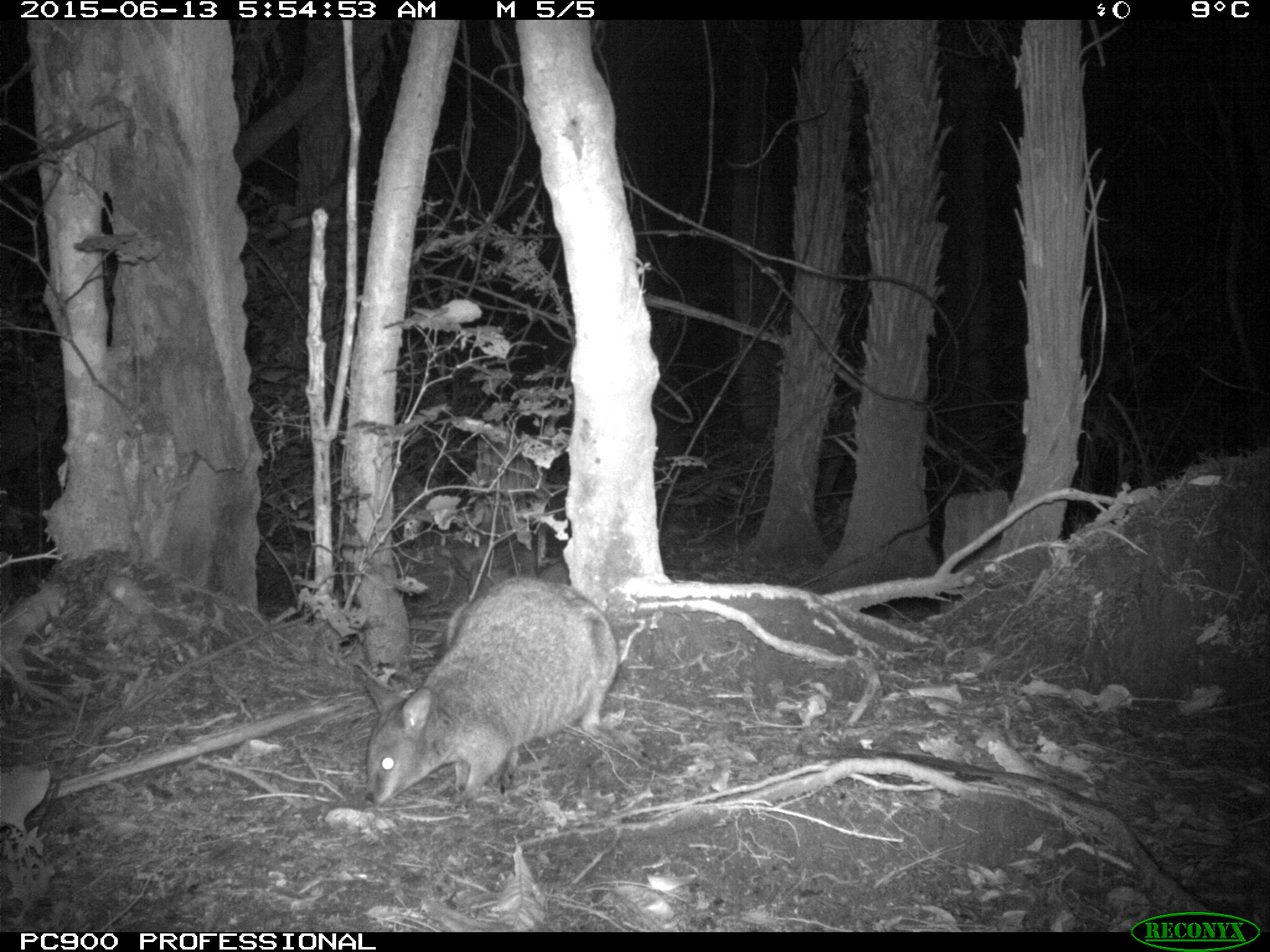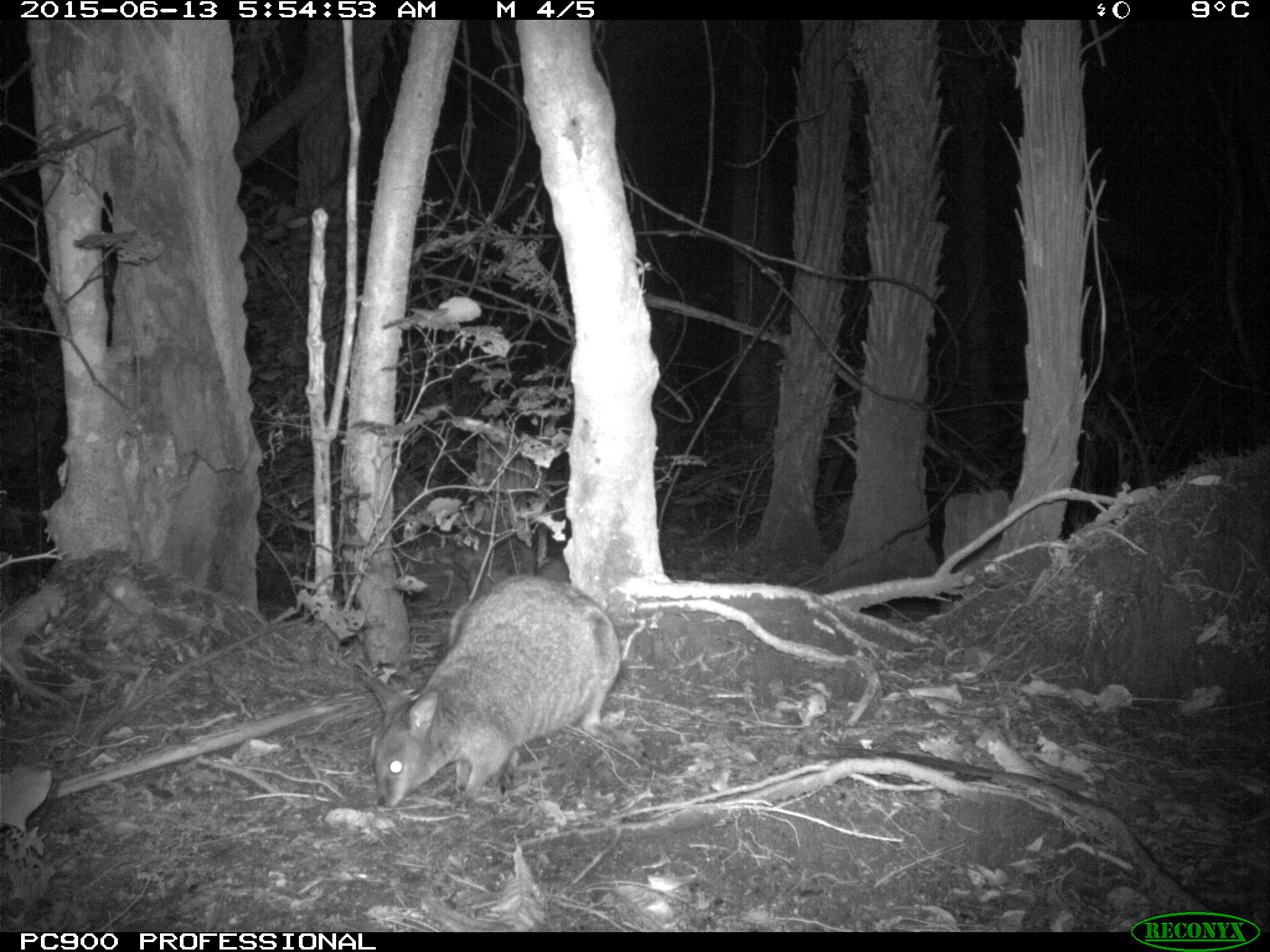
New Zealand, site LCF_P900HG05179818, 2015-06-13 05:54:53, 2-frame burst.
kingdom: Animalia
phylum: Chordata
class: Mammalia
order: Diprotodontia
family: Macropodidae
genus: Notamacropus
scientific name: Notamacropus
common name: wallaby